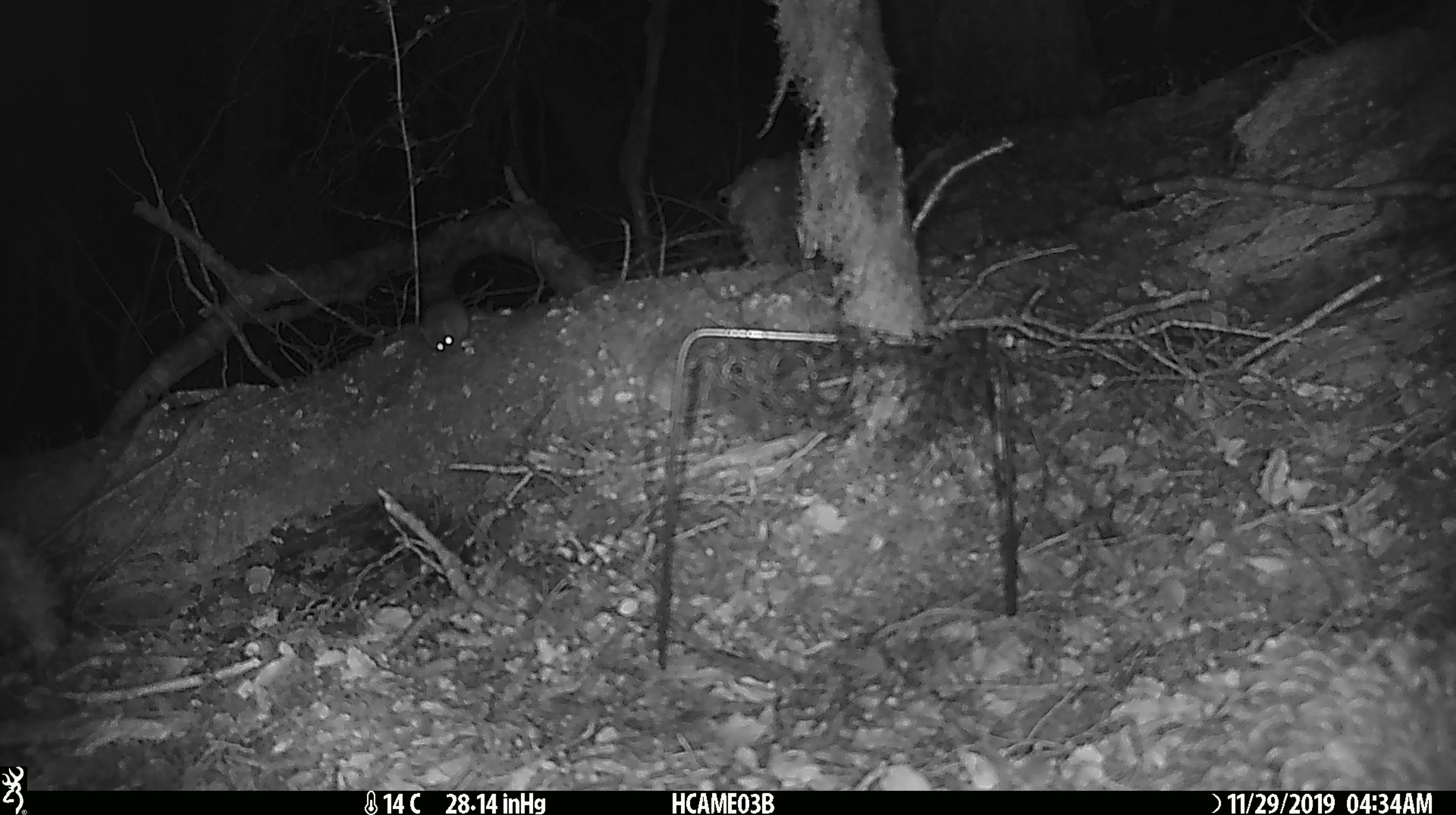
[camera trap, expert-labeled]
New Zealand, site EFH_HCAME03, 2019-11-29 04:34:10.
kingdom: Animalia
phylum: Chordata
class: Mammalia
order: Rodentia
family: Muridae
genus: Mus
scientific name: Mus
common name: mouse